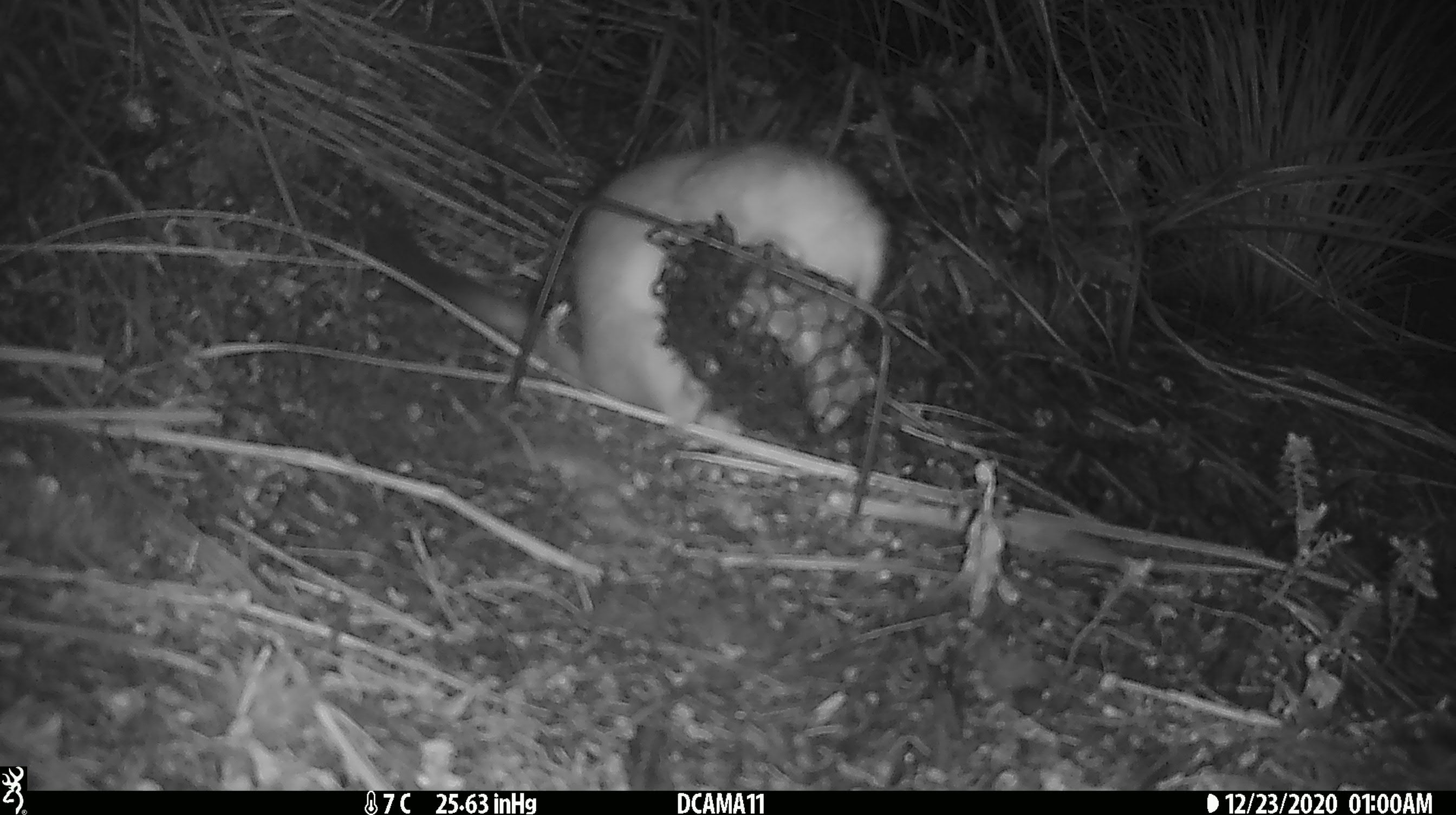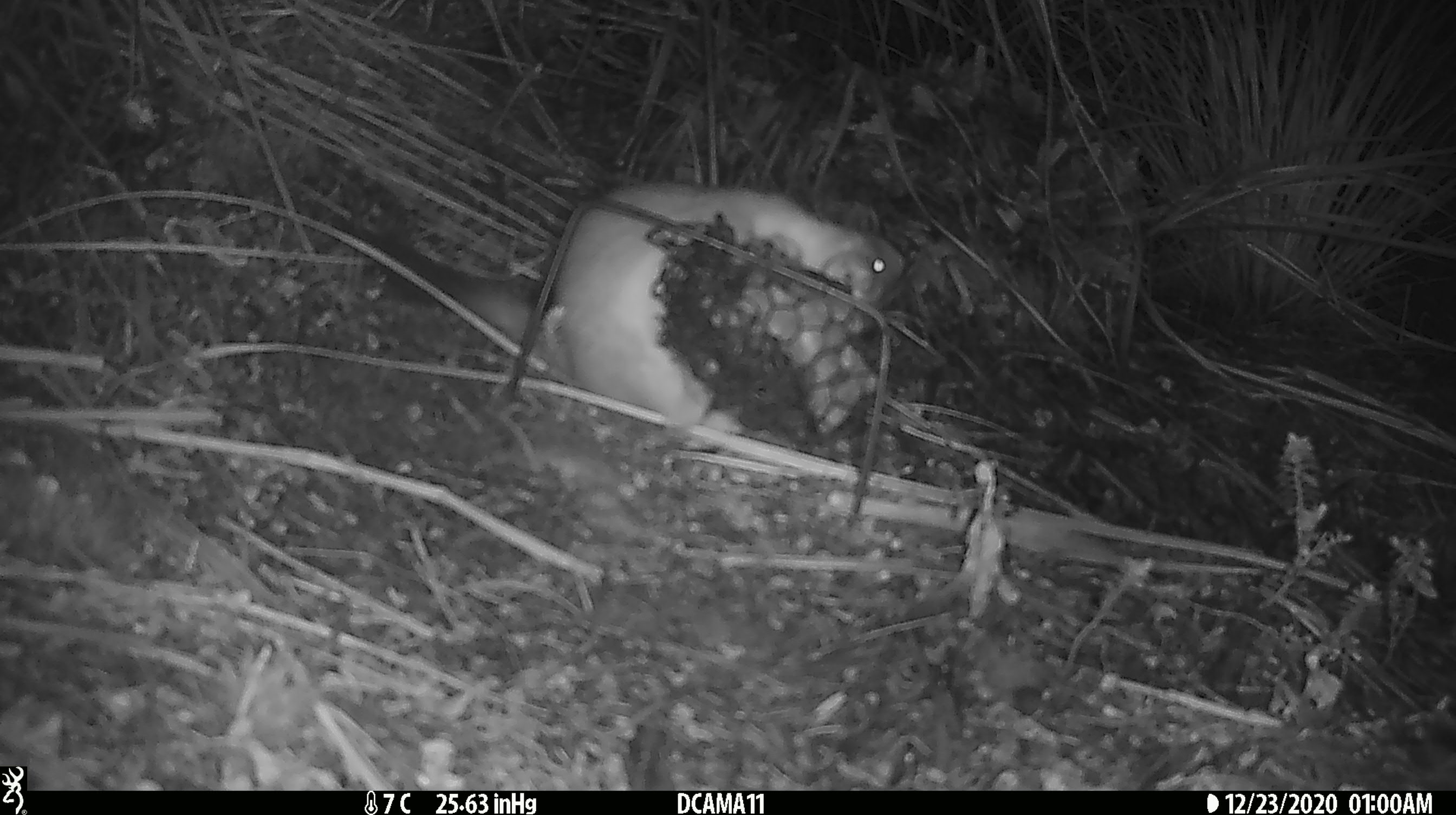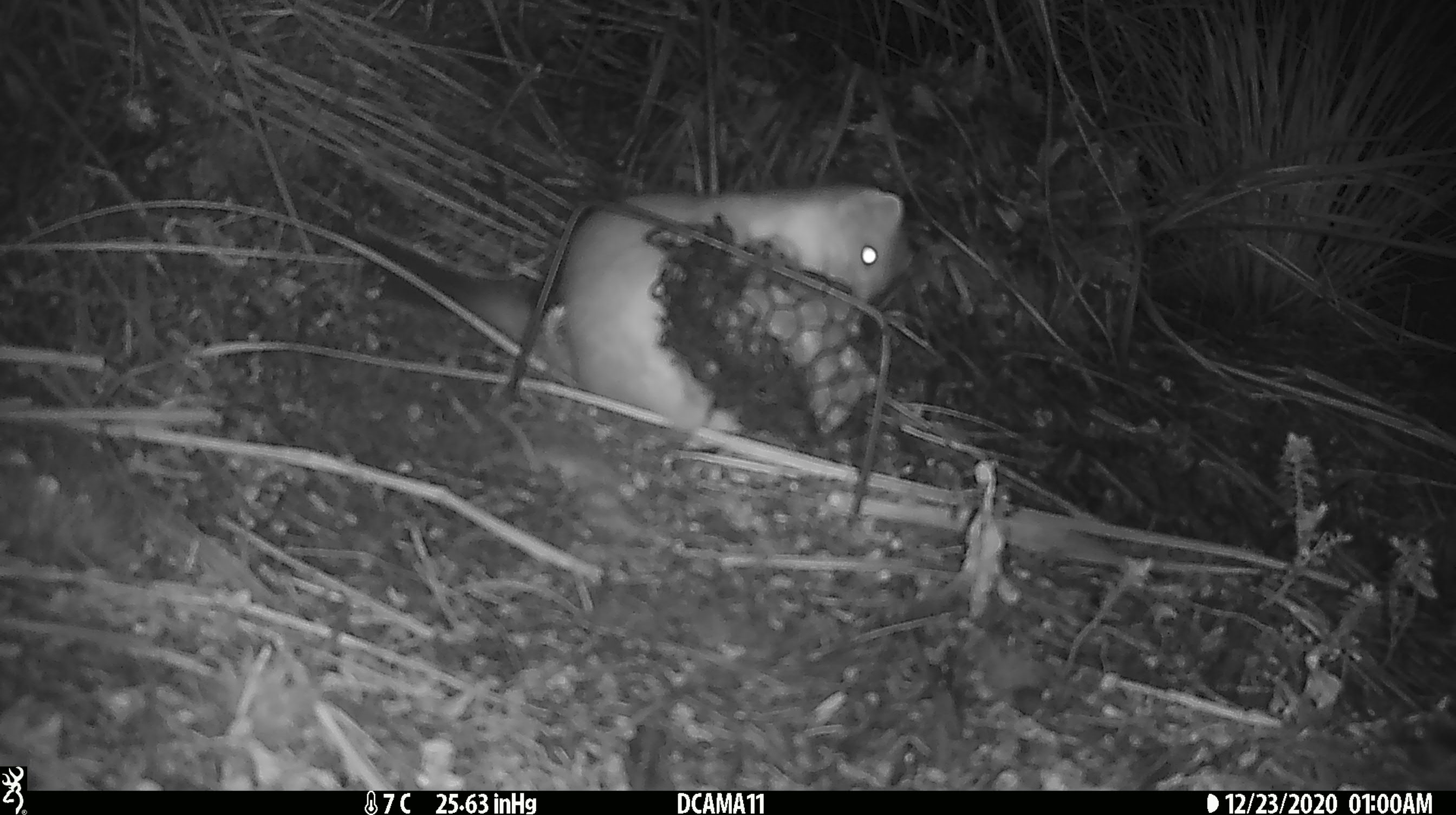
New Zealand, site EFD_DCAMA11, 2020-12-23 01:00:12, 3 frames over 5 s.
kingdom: Animalia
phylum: Chordata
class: Mammalia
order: Carnivora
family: Mustelidae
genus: Mustela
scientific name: Mustela erminea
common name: stoat